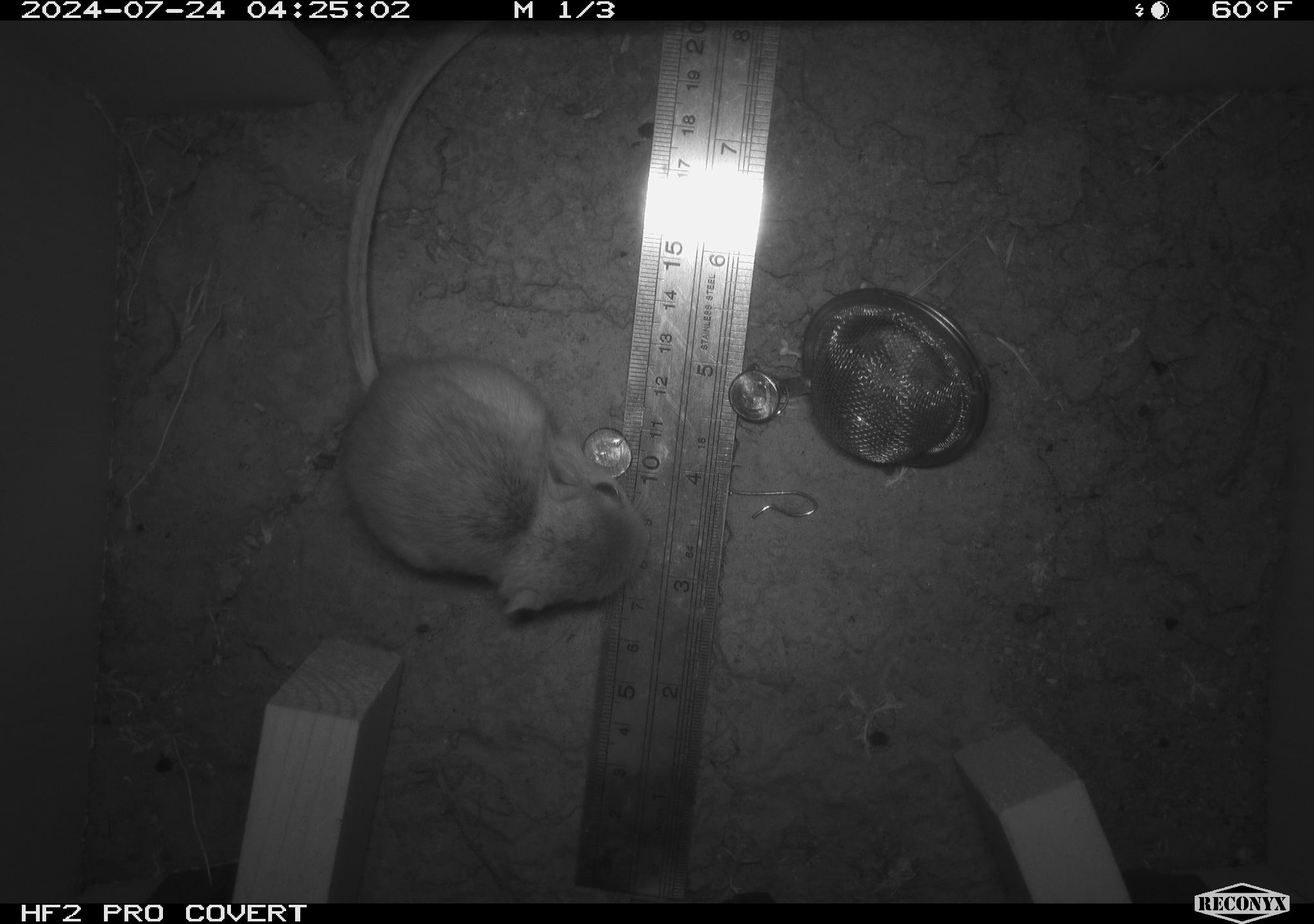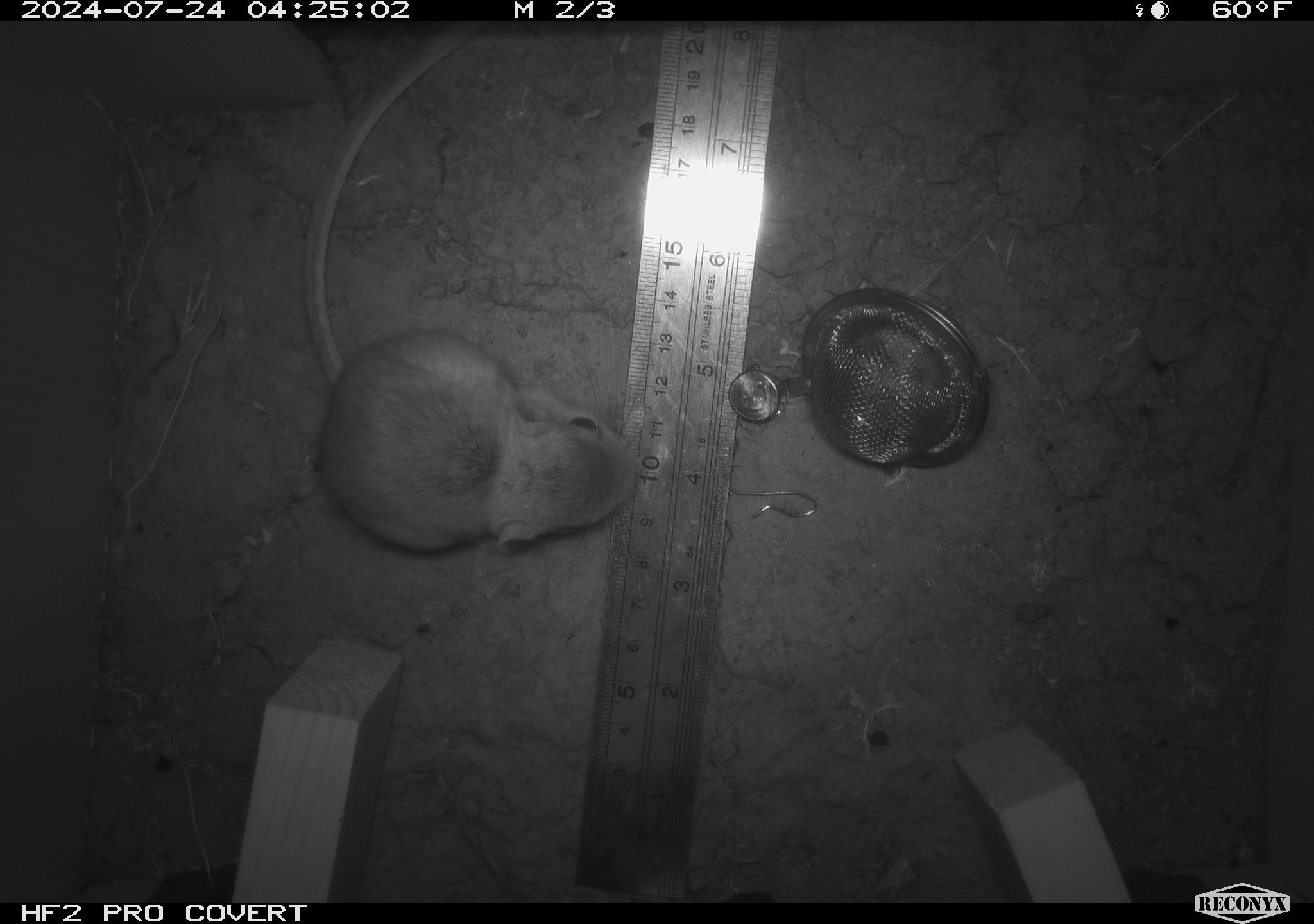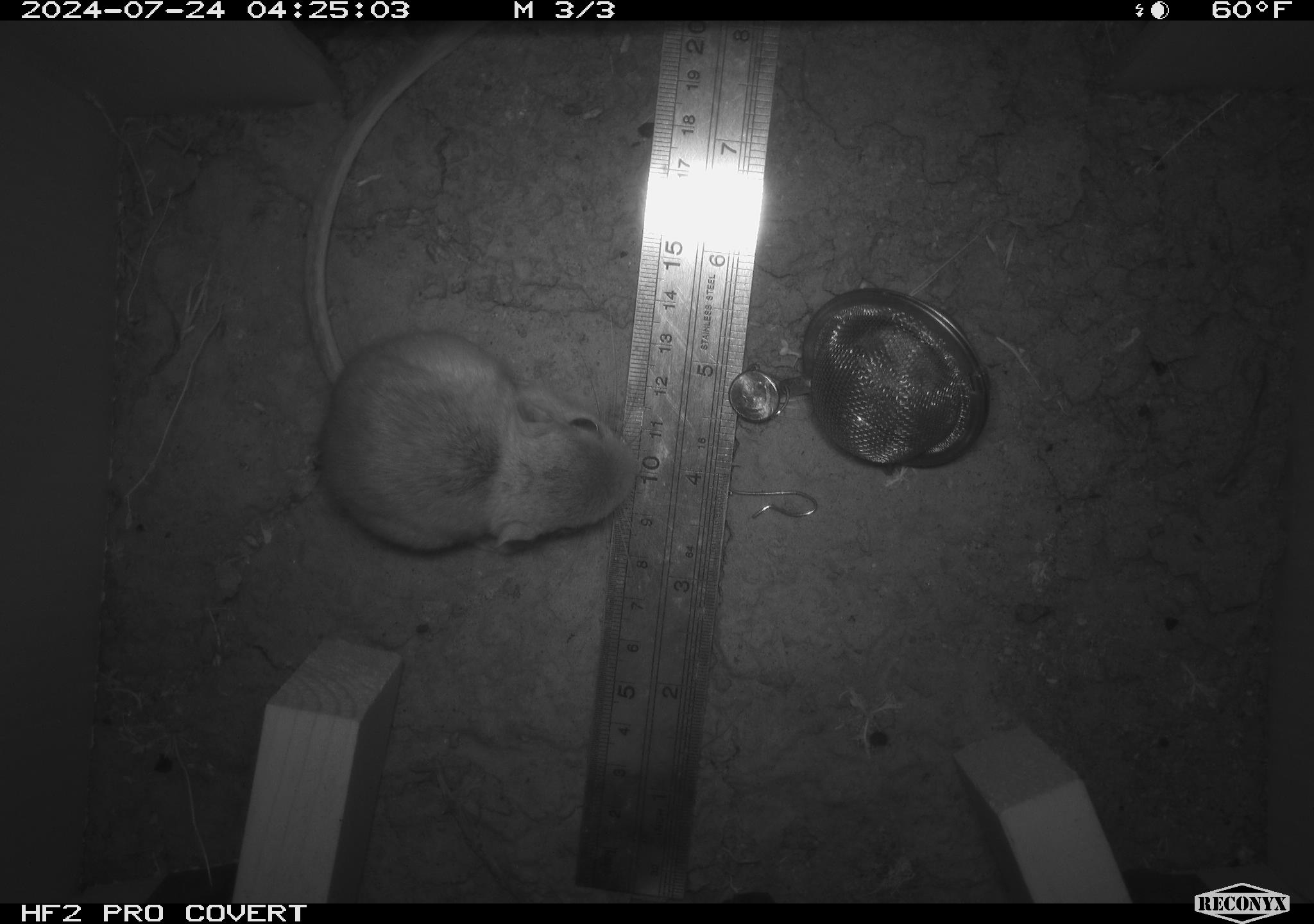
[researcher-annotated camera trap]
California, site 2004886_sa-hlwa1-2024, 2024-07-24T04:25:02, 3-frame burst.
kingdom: Animalia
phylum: Chordata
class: Mammalia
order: Rodentia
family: Heteromyidae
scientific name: Heteromyidae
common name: kangaroo rats and pocket mice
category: heteromyidae family